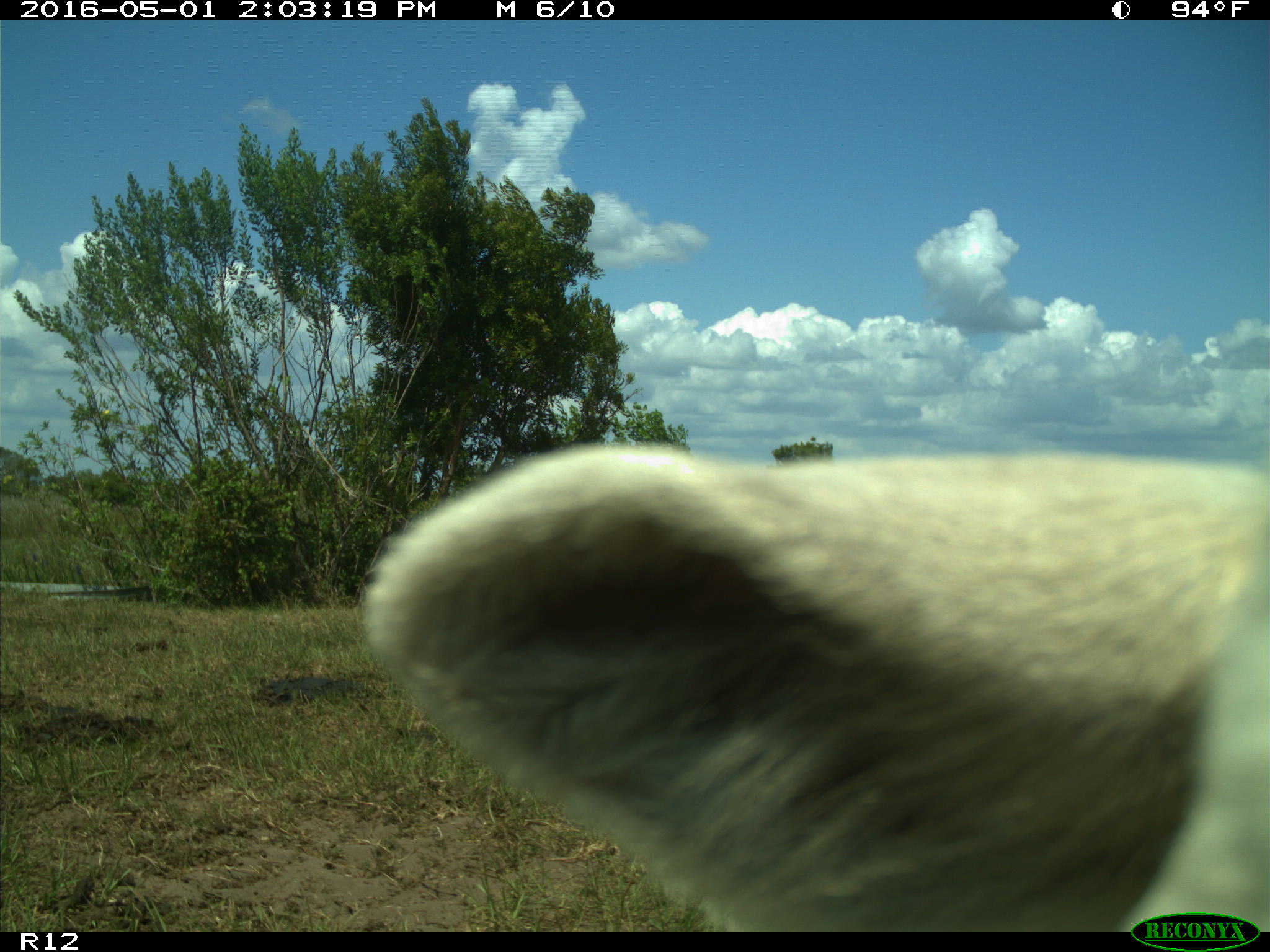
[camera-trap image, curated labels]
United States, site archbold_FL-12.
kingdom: Animalia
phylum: Chordata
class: Mammalia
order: Artiodactyla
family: Bovidae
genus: Bos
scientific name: Bos taurus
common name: domestic cow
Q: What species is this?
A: Bos taurus (domestic cow).